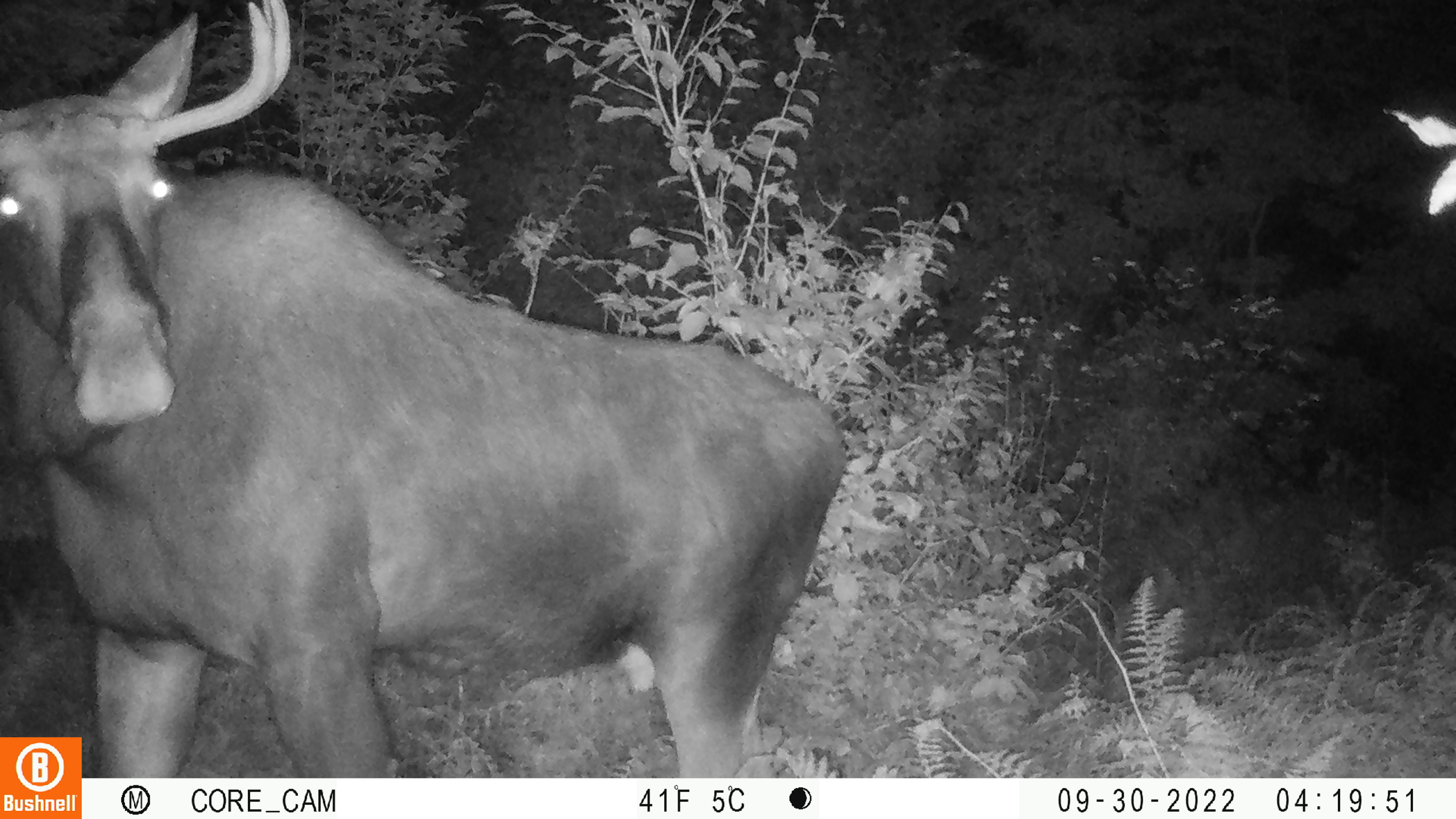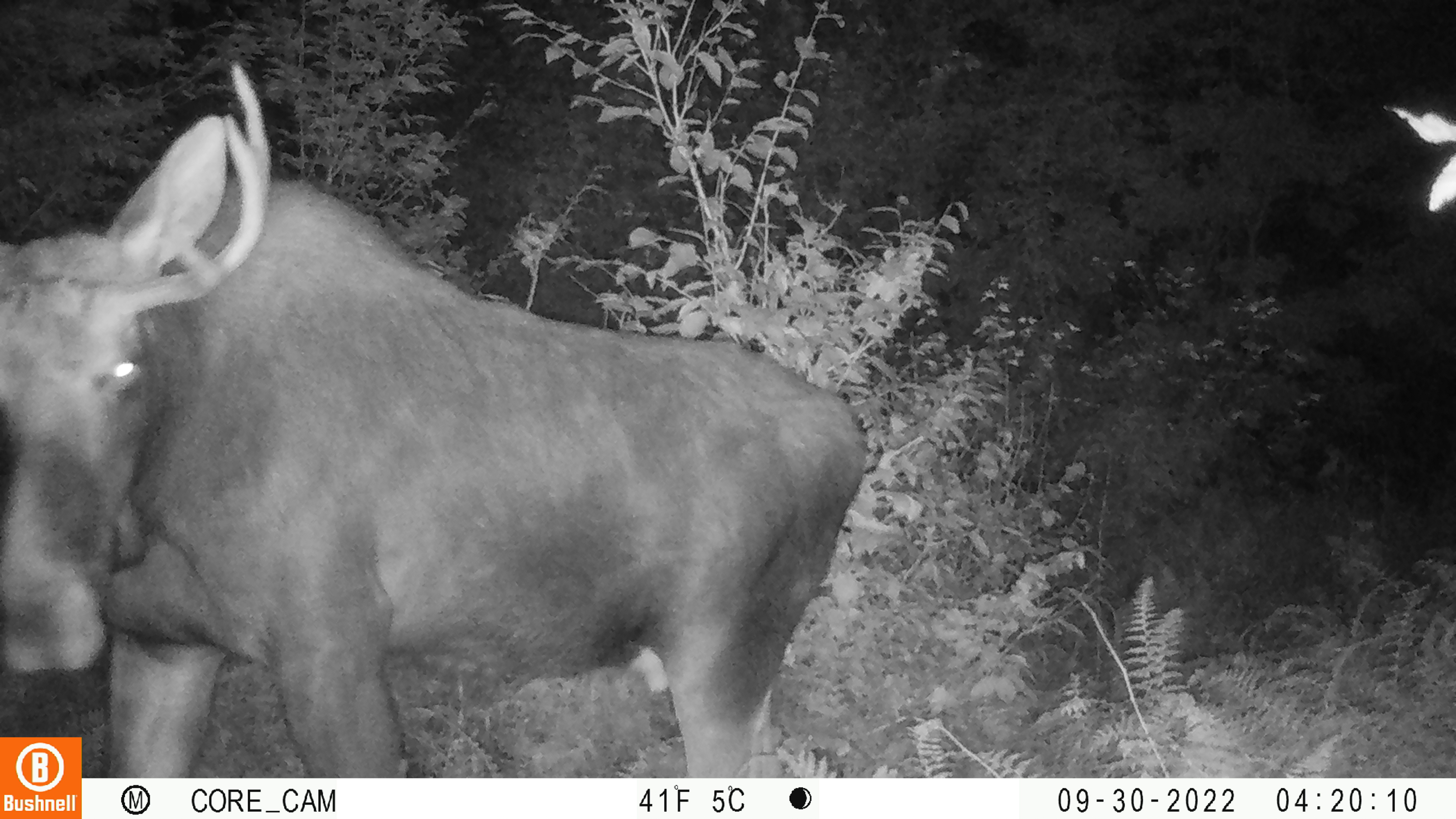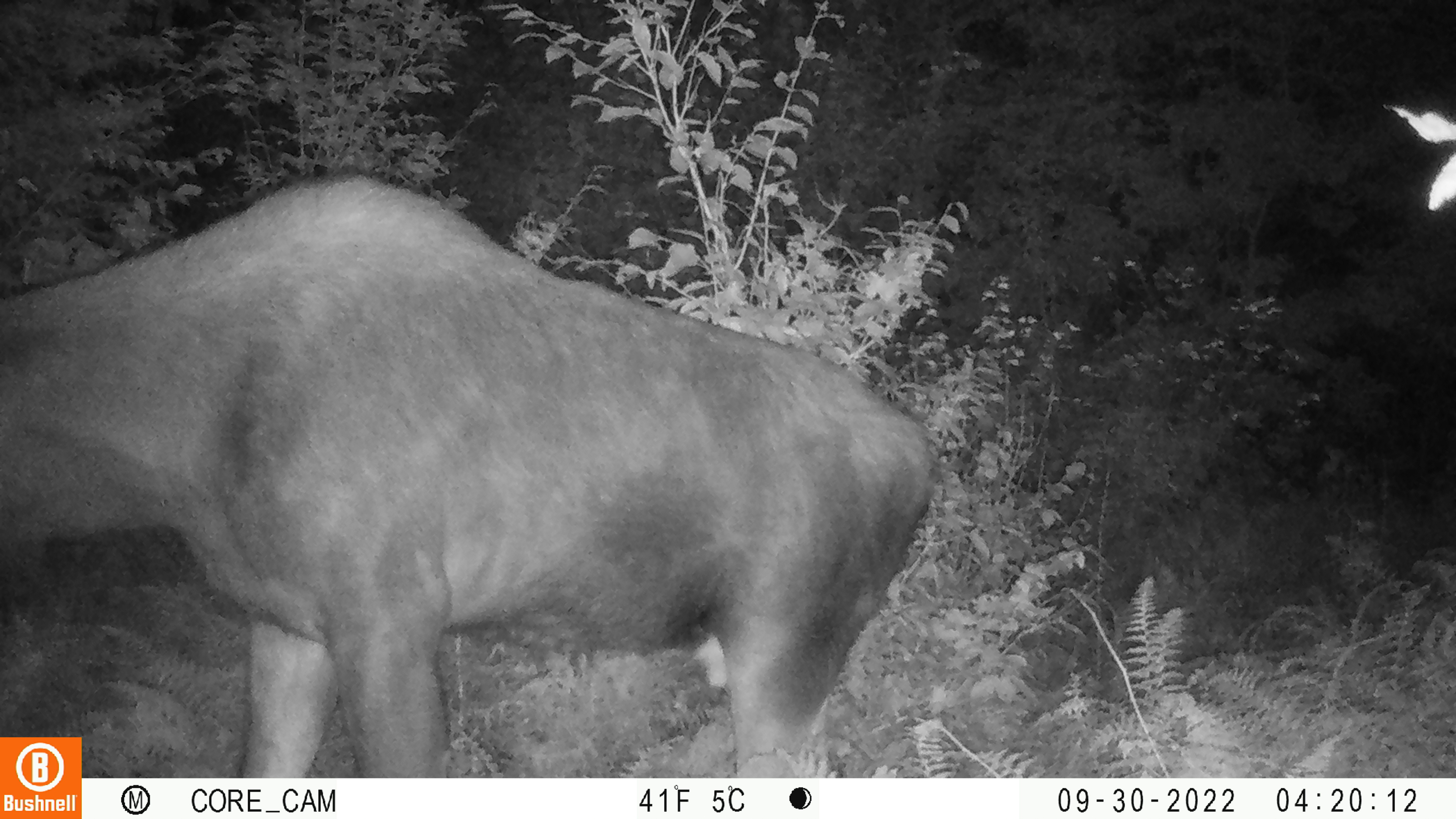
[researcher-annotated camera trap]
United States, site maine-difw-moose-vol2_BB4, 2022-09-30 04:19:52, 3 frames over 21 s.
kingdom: Animalia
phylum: Chordata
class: Mammalia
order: Artiodactyla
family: Cervidae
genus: Alces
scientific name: Alces alces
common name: moose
Moose (Alces alces).